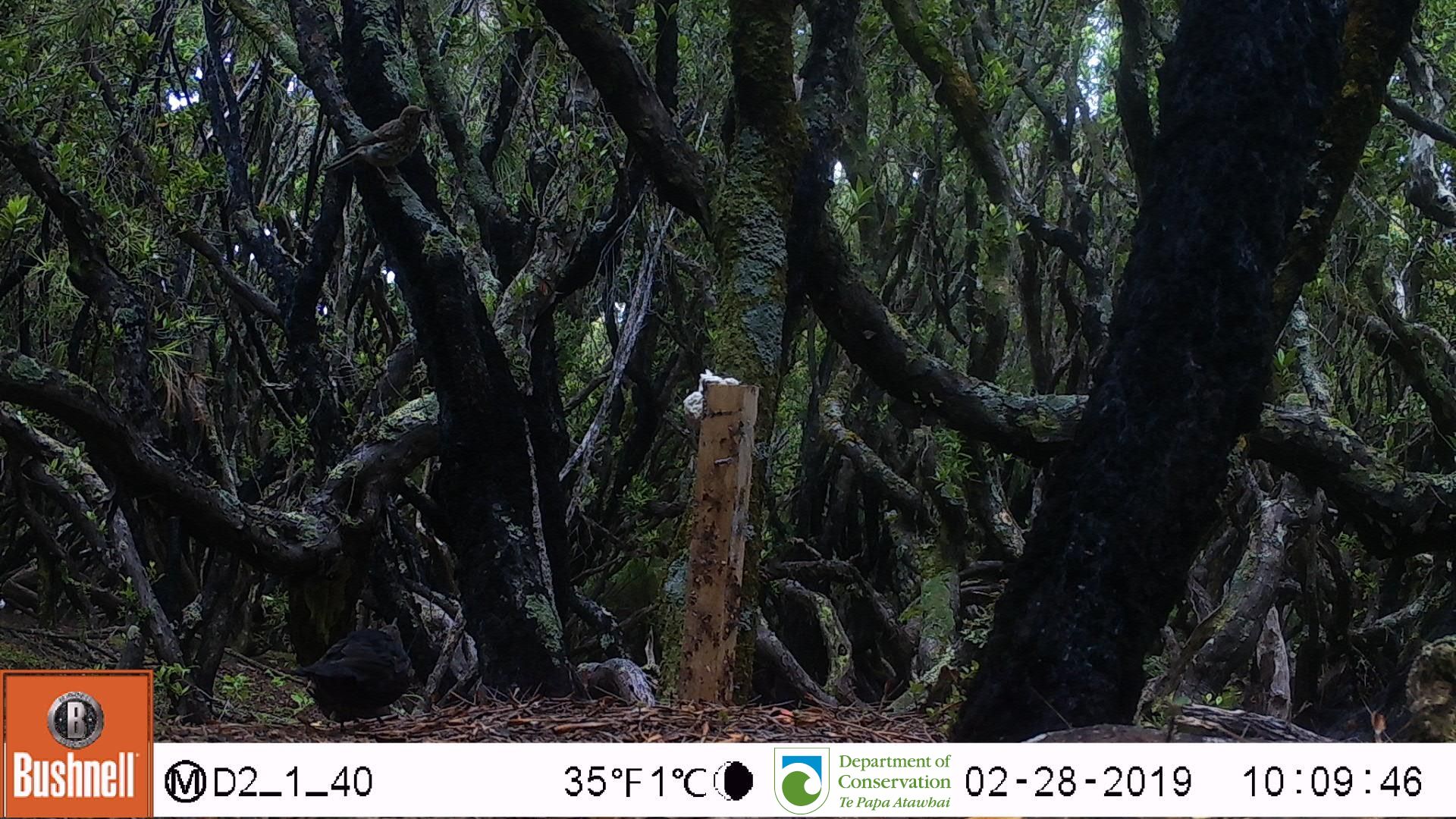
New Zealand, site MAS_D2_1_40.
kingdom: Animalia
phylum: Chordata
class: Aves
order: Passeriformes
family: Turdidae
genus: Turdus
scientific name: Turdus merula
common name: eurasian blackbird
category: blackbird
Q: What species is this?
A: Blackbird (eurasian blackbird) (Turdus merula).